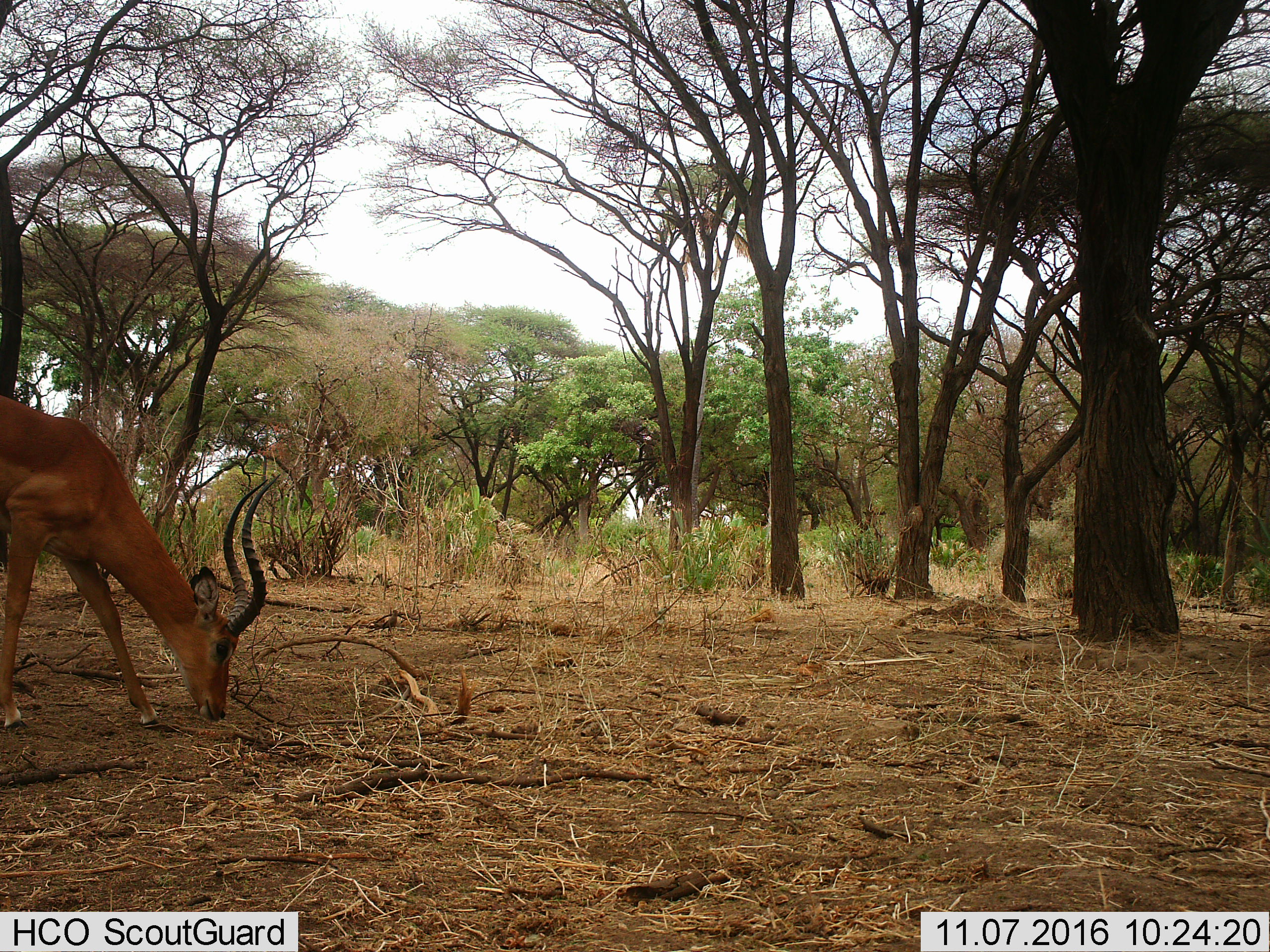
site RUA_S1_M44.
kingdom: Animalia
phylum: Chordata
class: Mammalia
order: Artiodactyla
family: Bovidae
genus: Aepyceros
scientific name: Aepyceros melampus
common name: impala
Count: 1.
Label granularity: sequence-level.